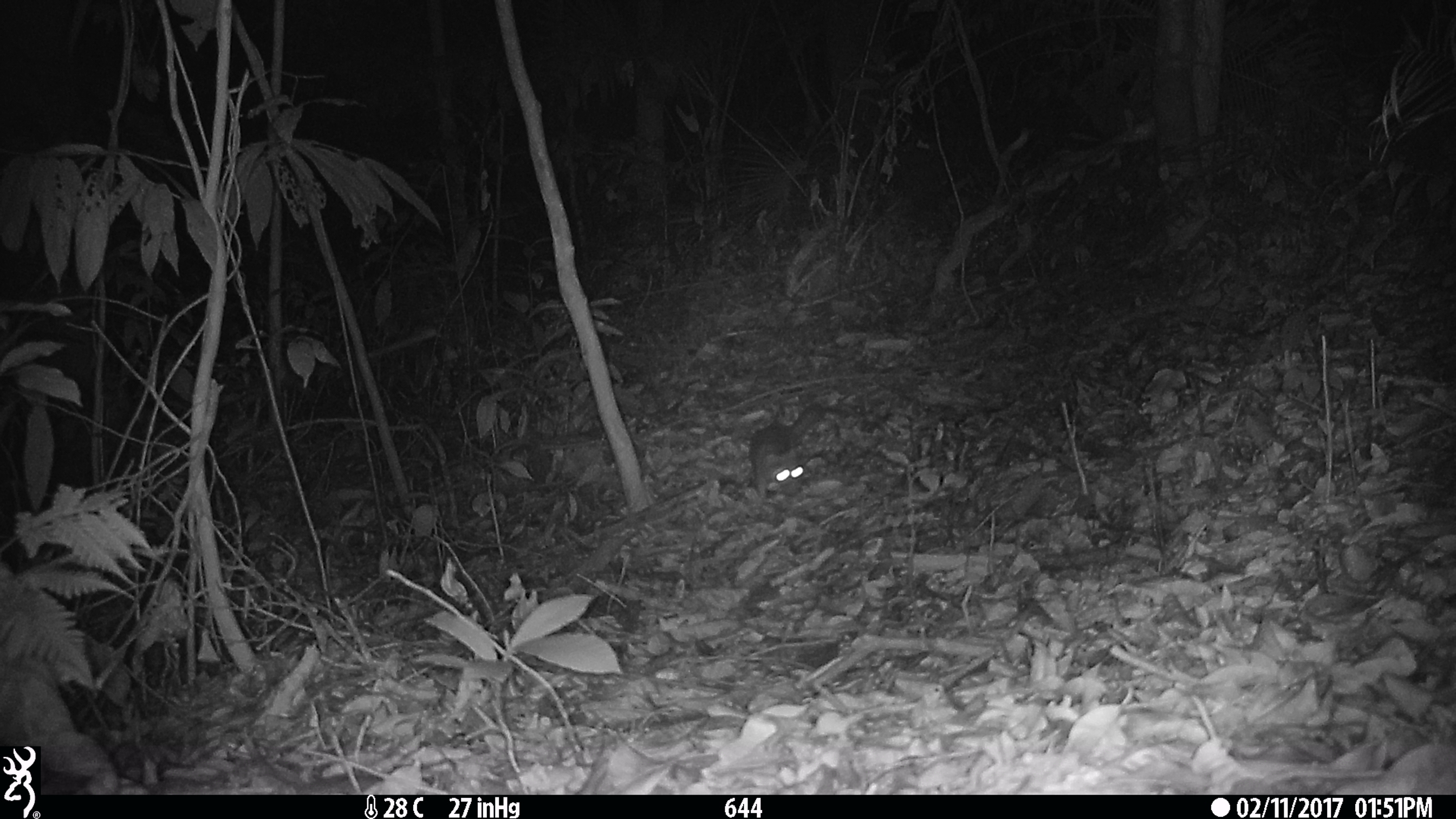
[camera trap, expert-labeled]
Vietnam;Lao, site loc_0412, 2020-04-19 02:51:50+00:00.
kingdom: Animalia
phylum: Chordata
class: Mammalia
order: Carnivora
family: Mustelidae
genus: Melogale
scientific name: Melogale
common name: ferret badger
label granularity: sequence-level